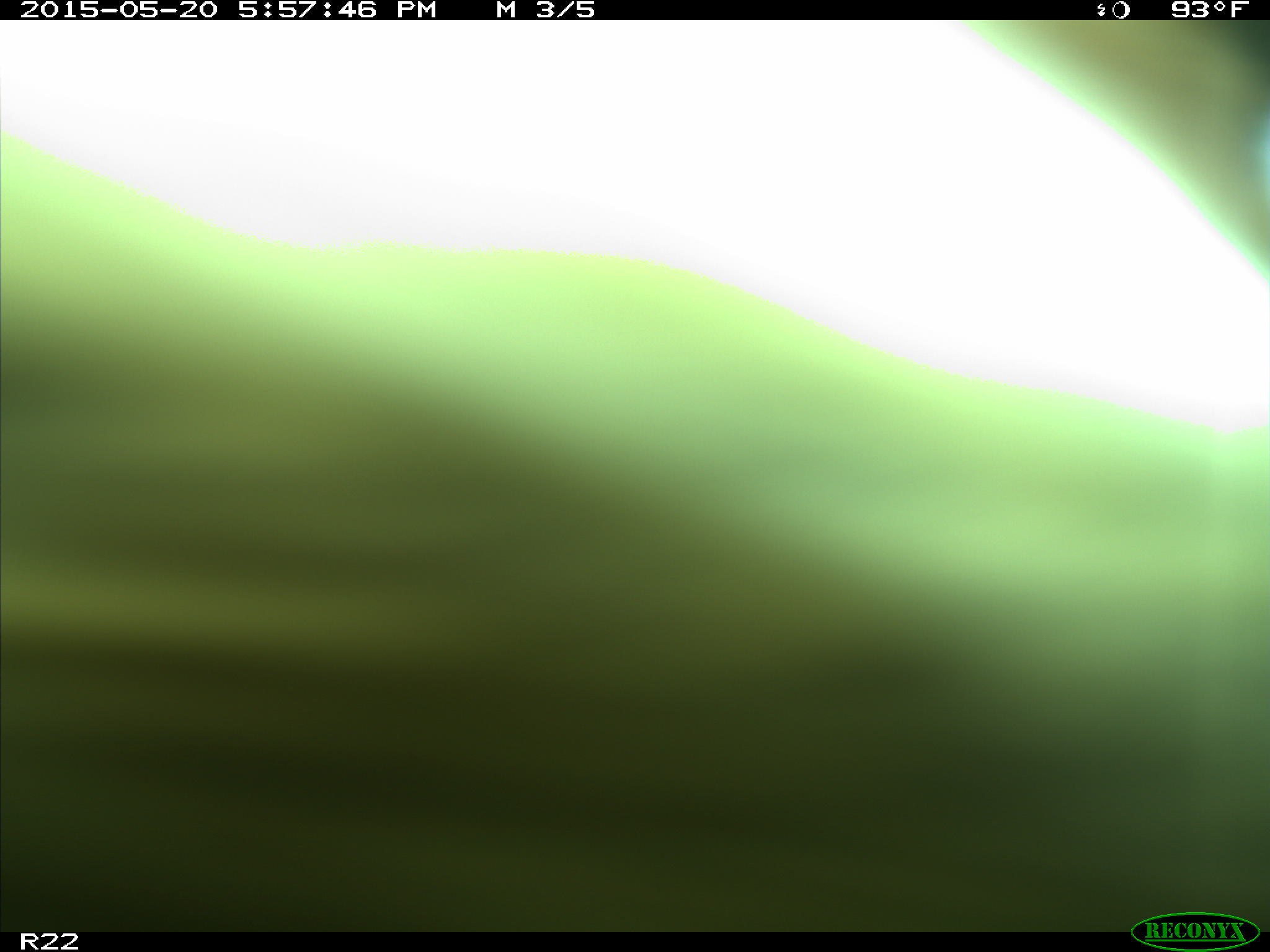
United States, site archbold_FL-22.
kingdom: Animalia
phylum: Chordata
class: Mammalia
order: Artiodactyla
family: Bovidae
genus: Bos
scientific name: Bos taurus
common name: domestic cow